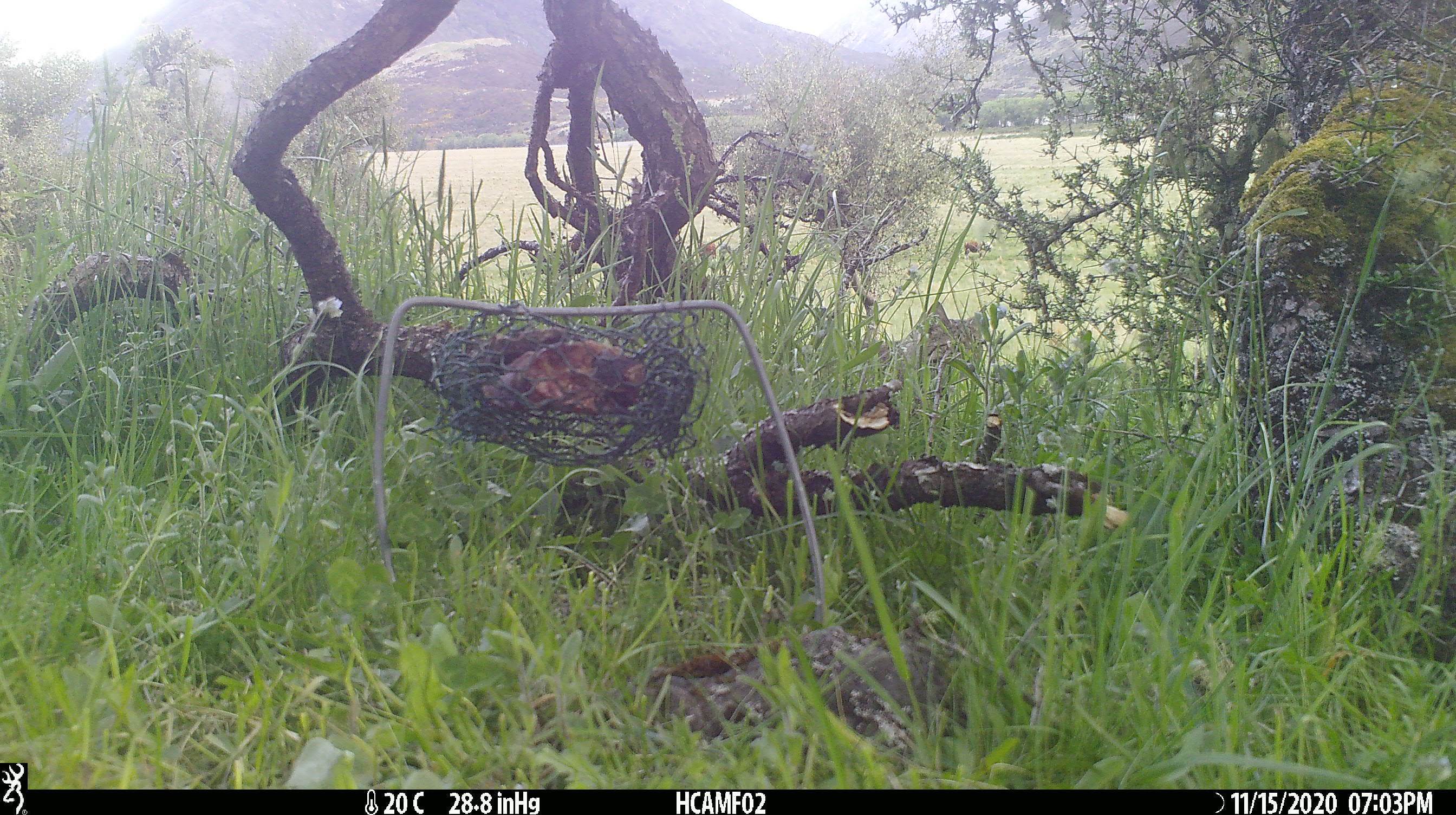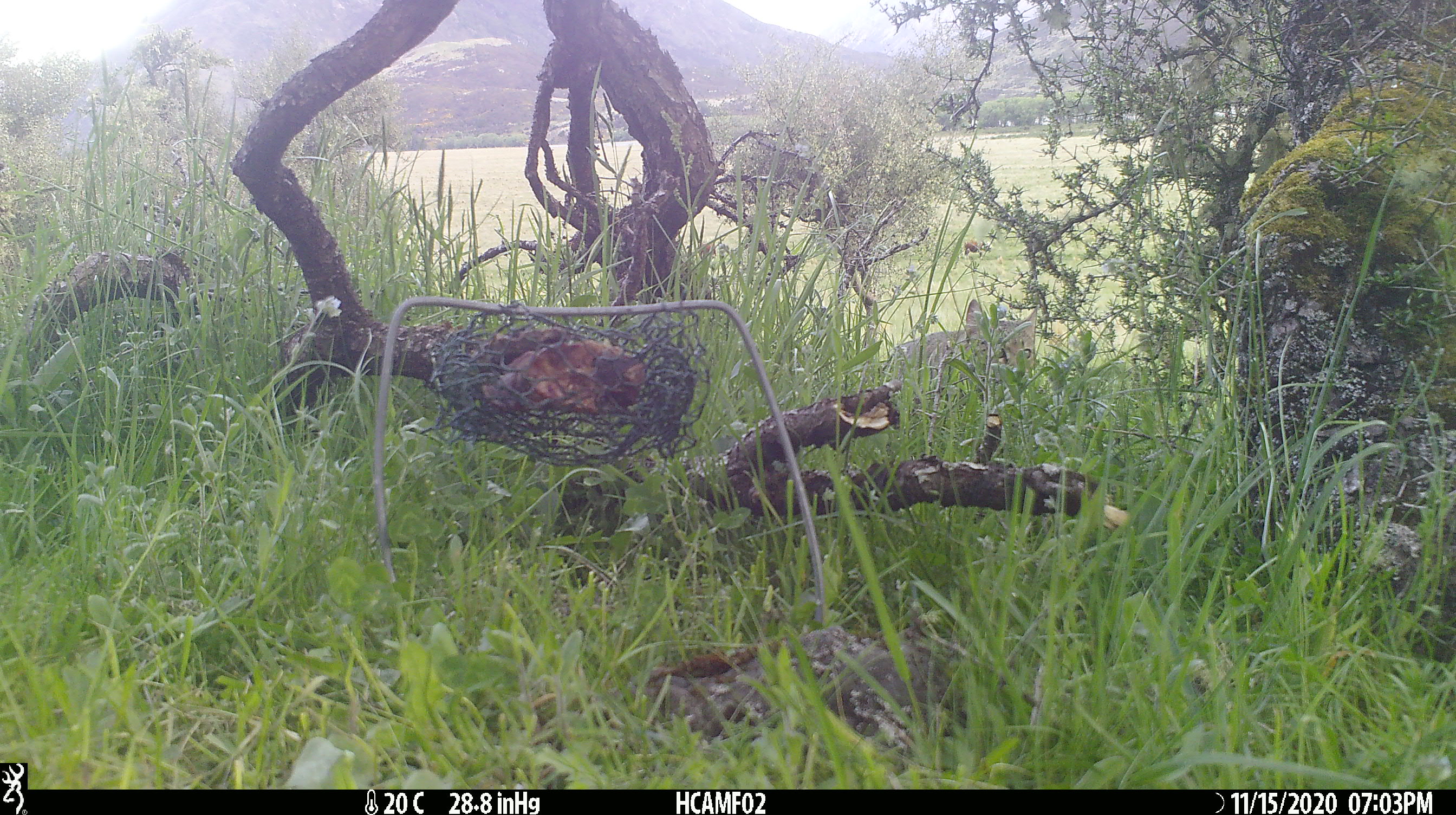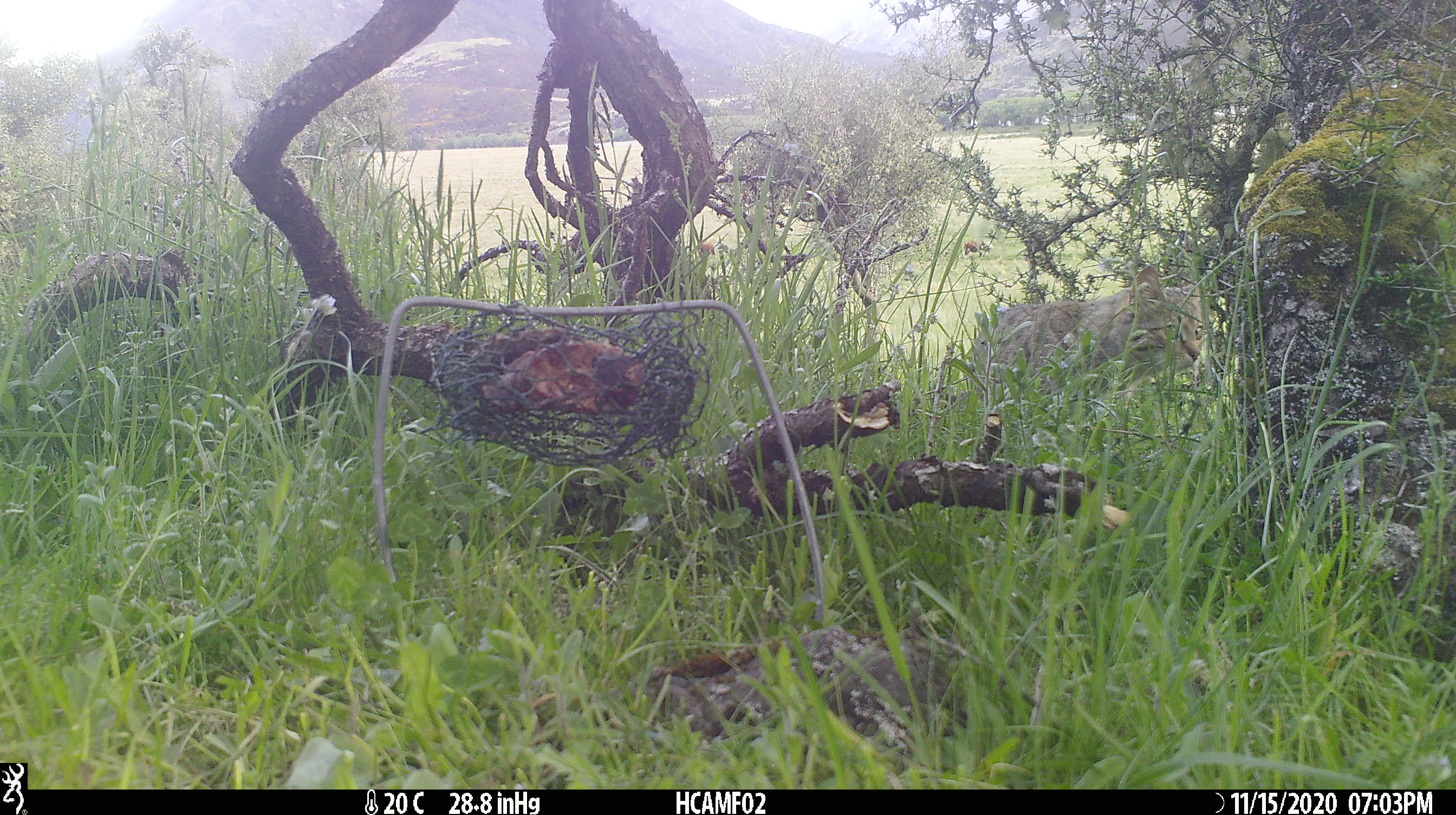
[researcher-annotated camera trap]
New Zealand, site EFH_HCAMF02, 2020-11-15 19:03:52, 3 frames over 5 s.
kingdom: Animalia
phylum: Chordata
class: Mammalia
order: Carnivora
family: Felidae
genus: Felis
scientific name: Felis catus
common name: domestic cat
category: cat